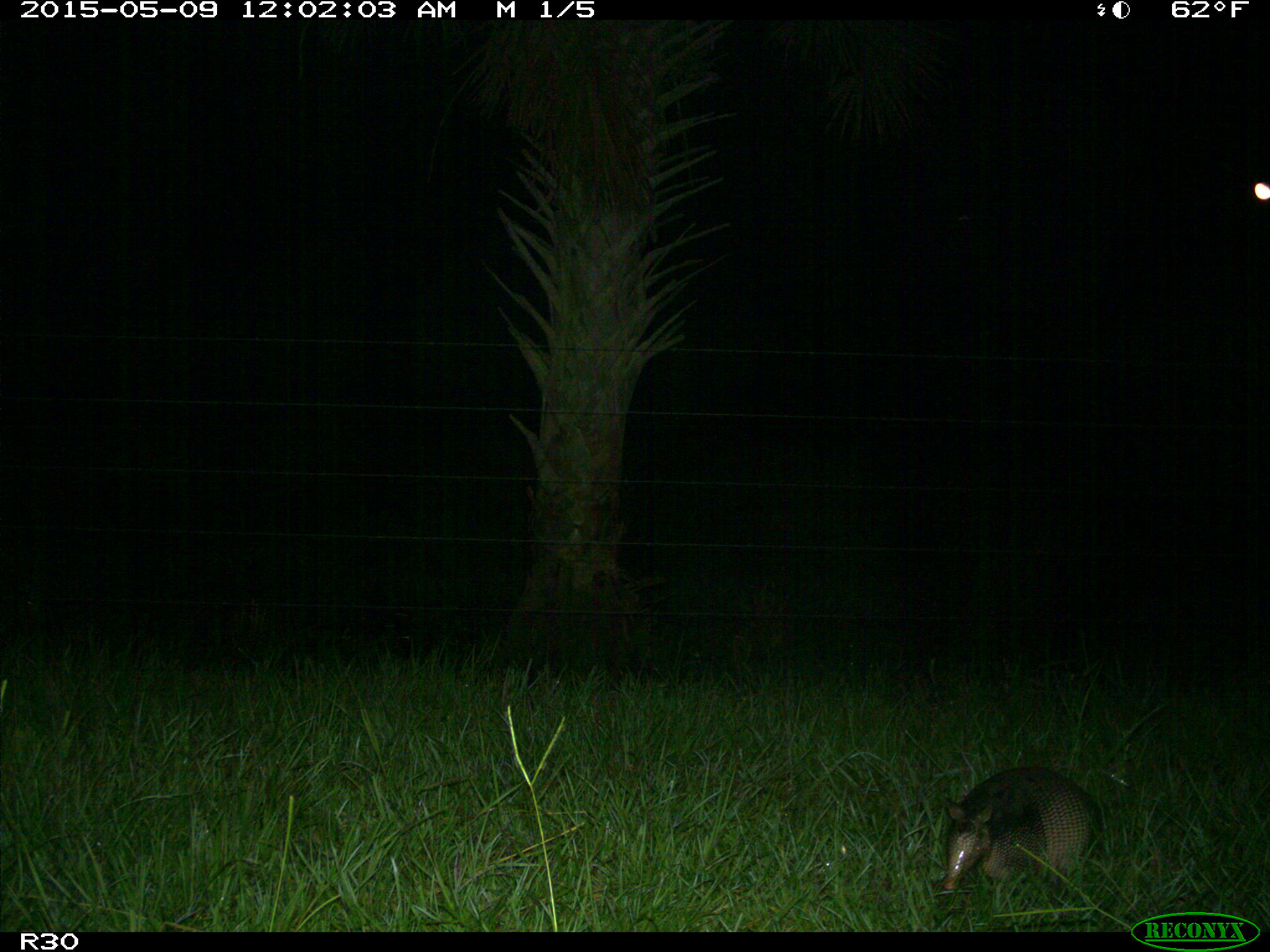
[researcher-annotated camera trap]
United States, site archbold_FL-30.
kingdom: Animalia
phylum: Chordata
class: Mammalia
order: Cingulata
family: Dasypodidae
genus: Dasypus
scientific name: Dasypus novemcinctus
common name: nine-banded armadillo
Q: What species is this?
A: Dasypus novemcinctus (nine-banded armadillo).